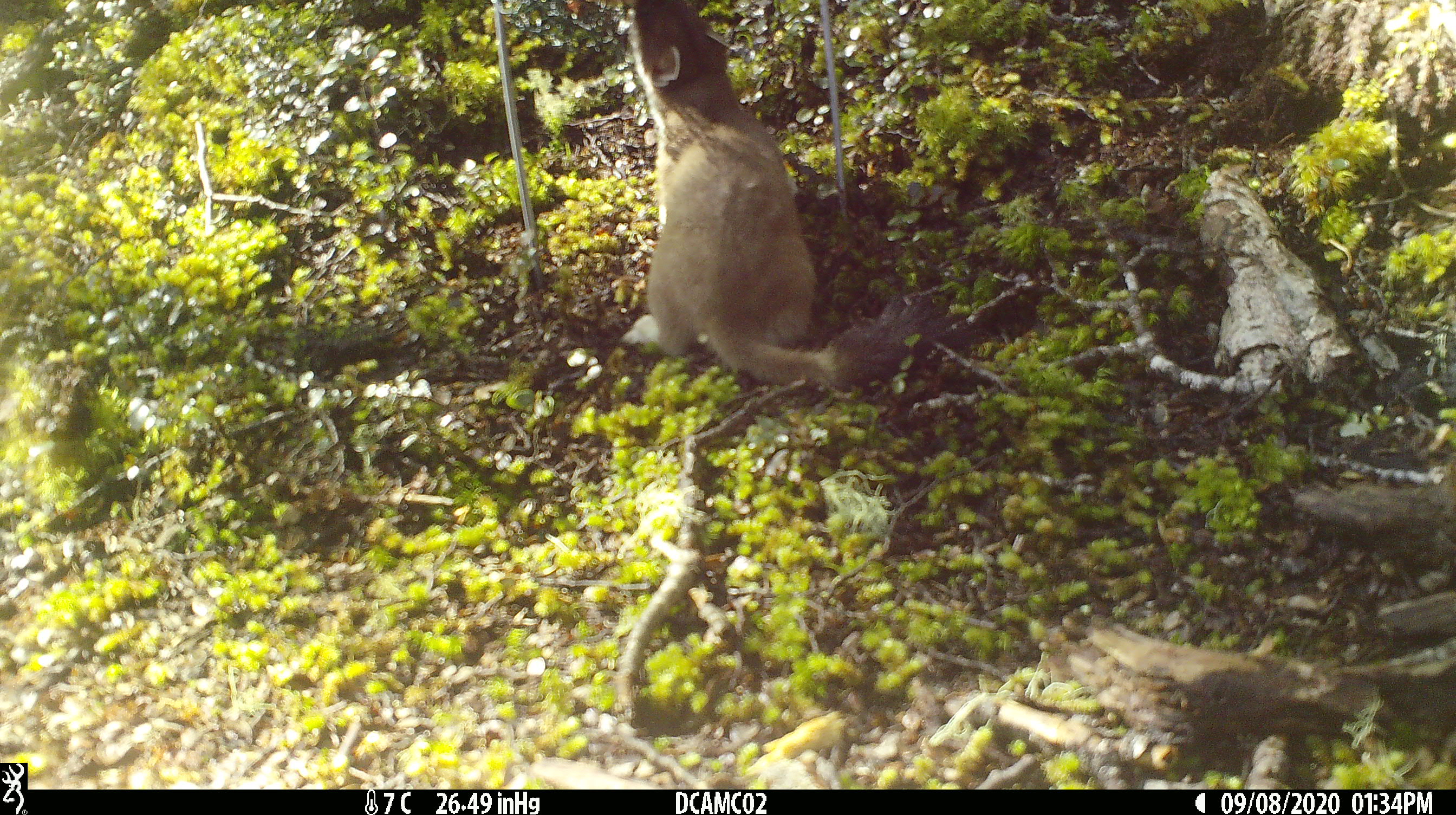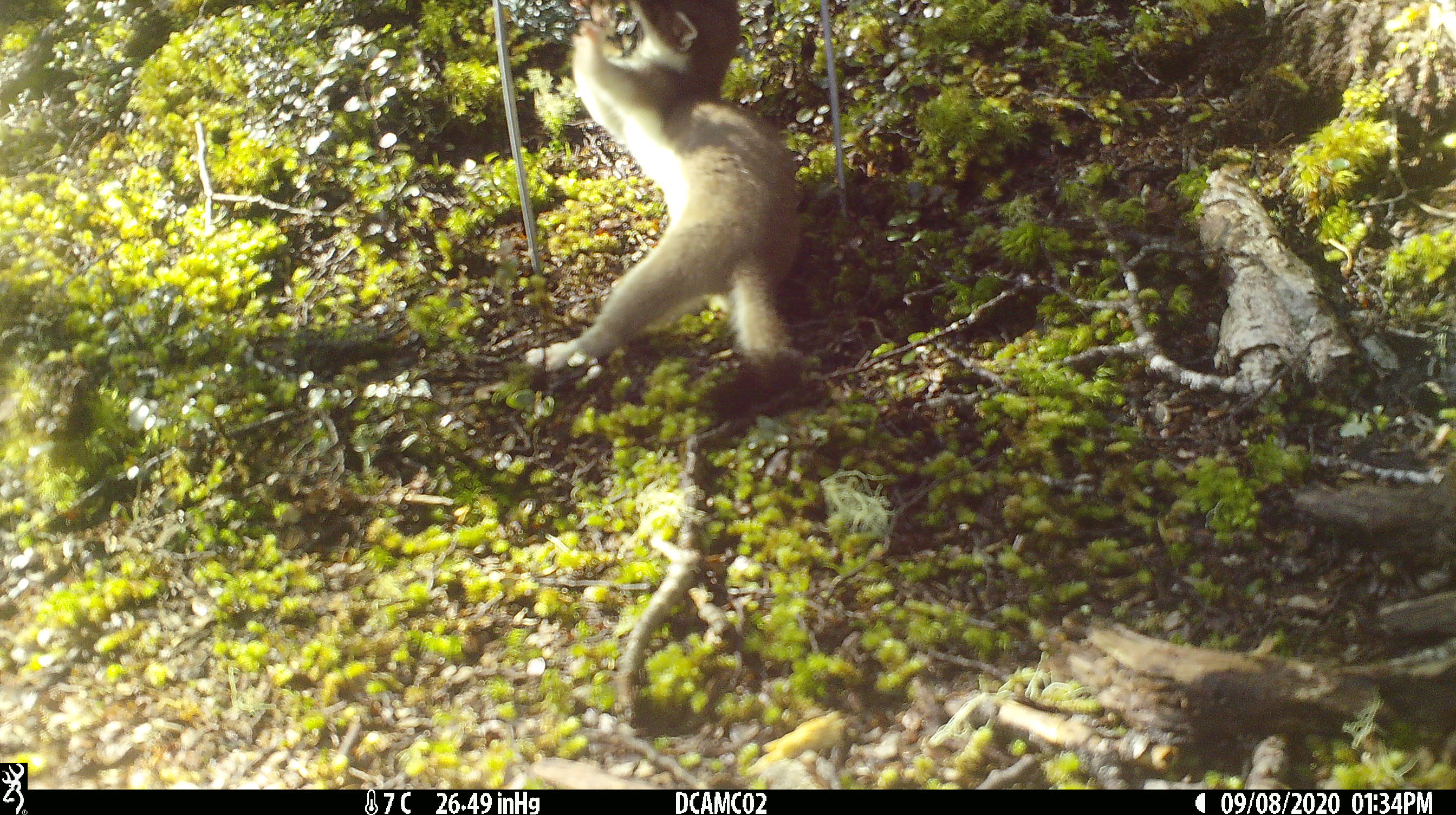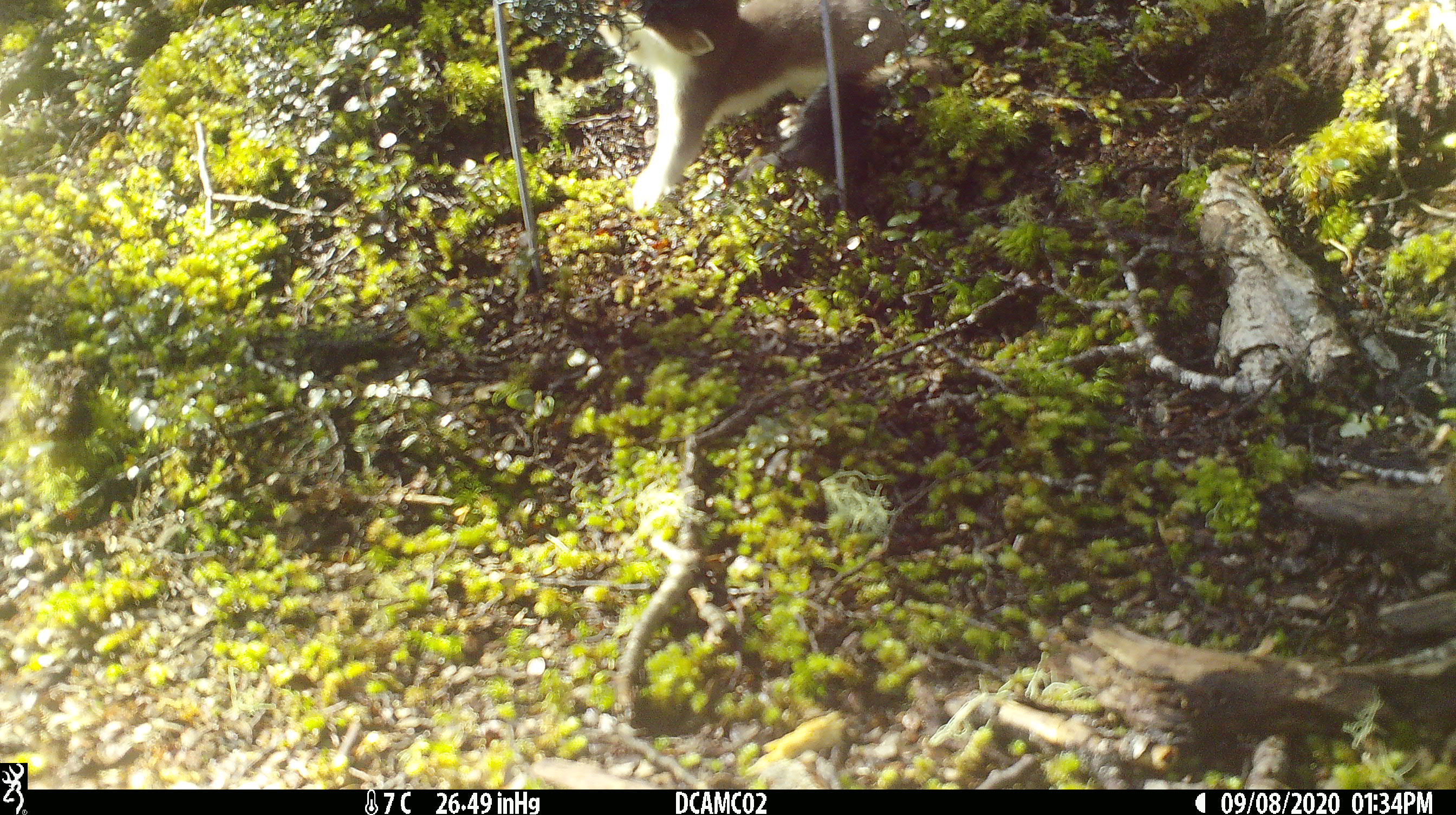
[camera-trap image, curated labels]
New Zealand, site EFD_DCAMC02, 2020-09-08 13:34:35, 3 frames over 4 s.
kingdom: Animalia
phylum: Chordata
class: Mammalia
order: Carnivora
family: Mustelidae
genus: Mustela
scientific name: Mustela erminea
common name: stoat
Stoat (Mustela erminea).